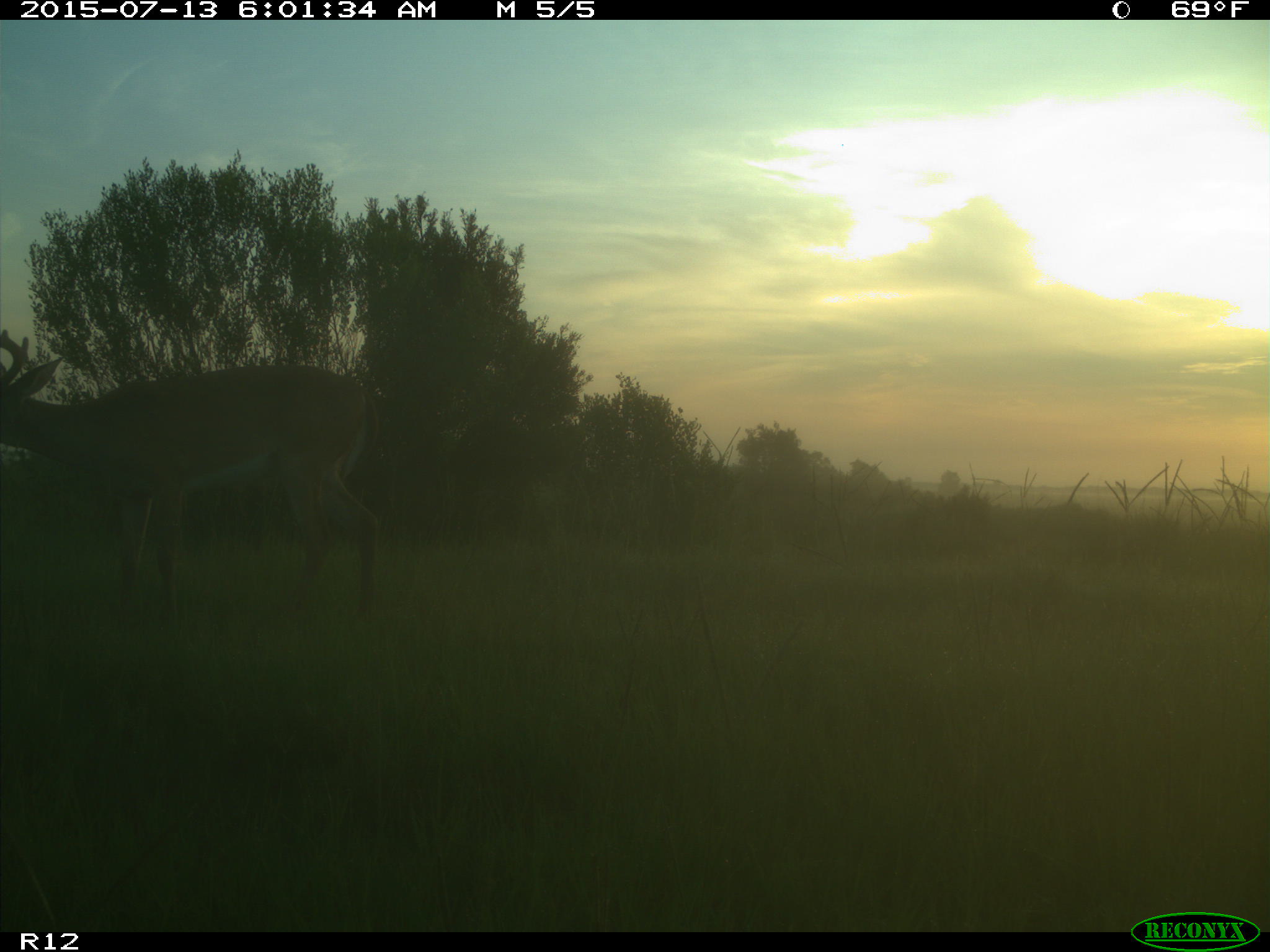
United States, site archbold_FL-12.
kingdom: Animalia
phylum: Chordata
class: Mammalia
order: Artiodactyla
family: Cervidae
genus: Odocoileus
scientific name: Odocoileus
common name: deer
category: unidentified deer